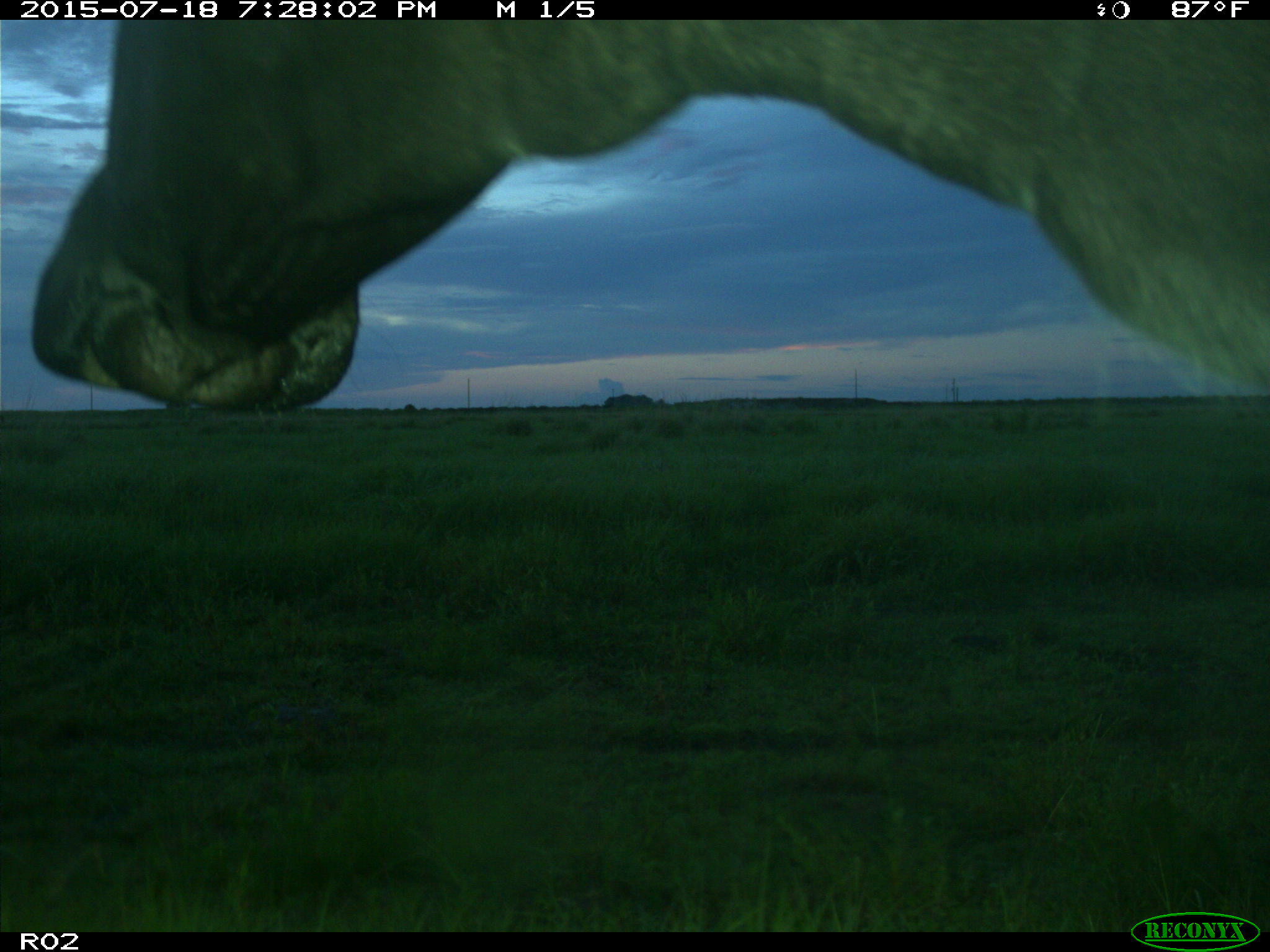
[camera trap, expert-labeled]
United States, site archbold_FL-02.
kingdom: Animalia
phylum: Chordata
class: Mammalia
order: Artiodactyla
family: Bovidae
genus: Bos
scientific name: Bos taurus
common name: domestic cow